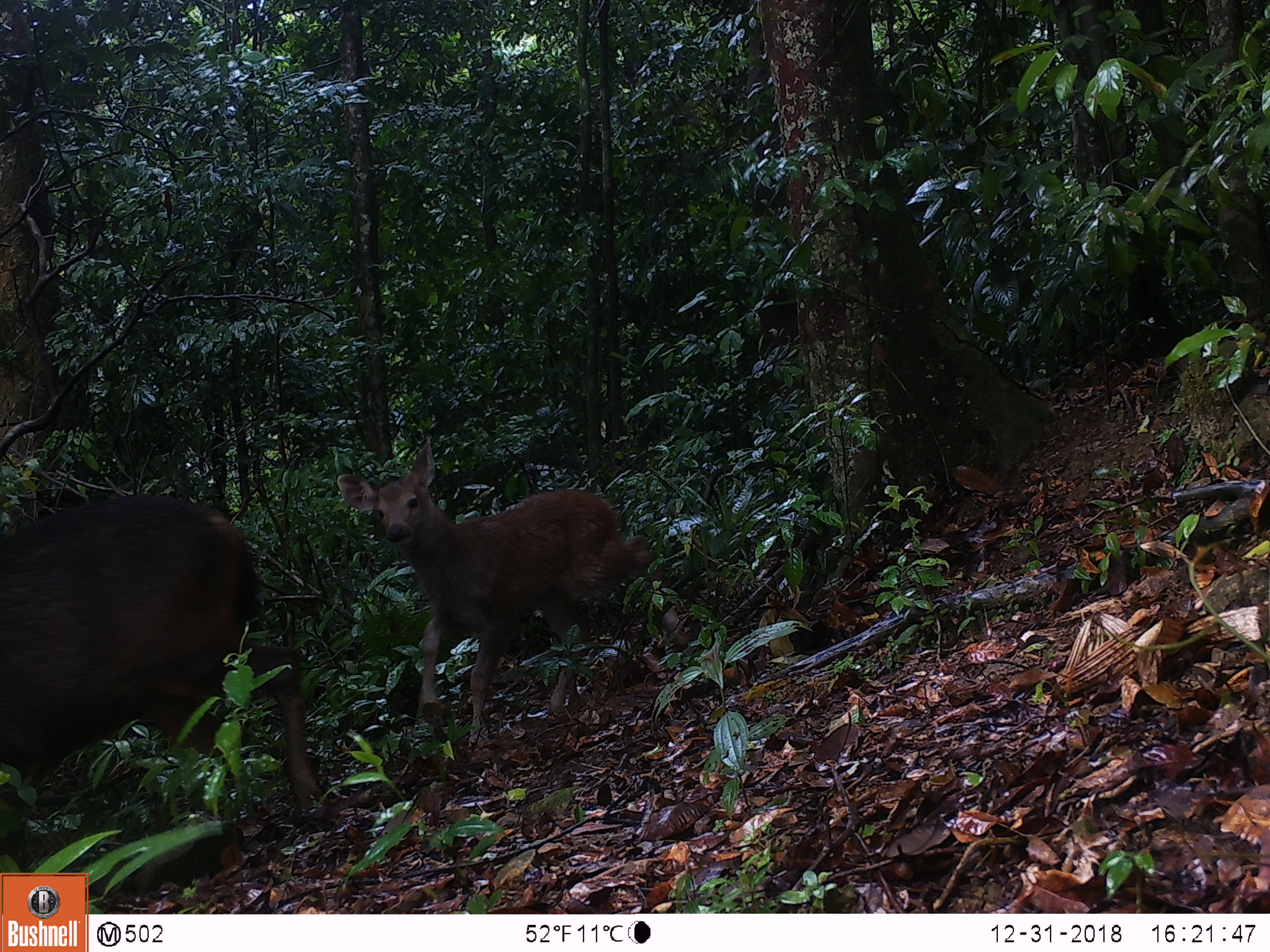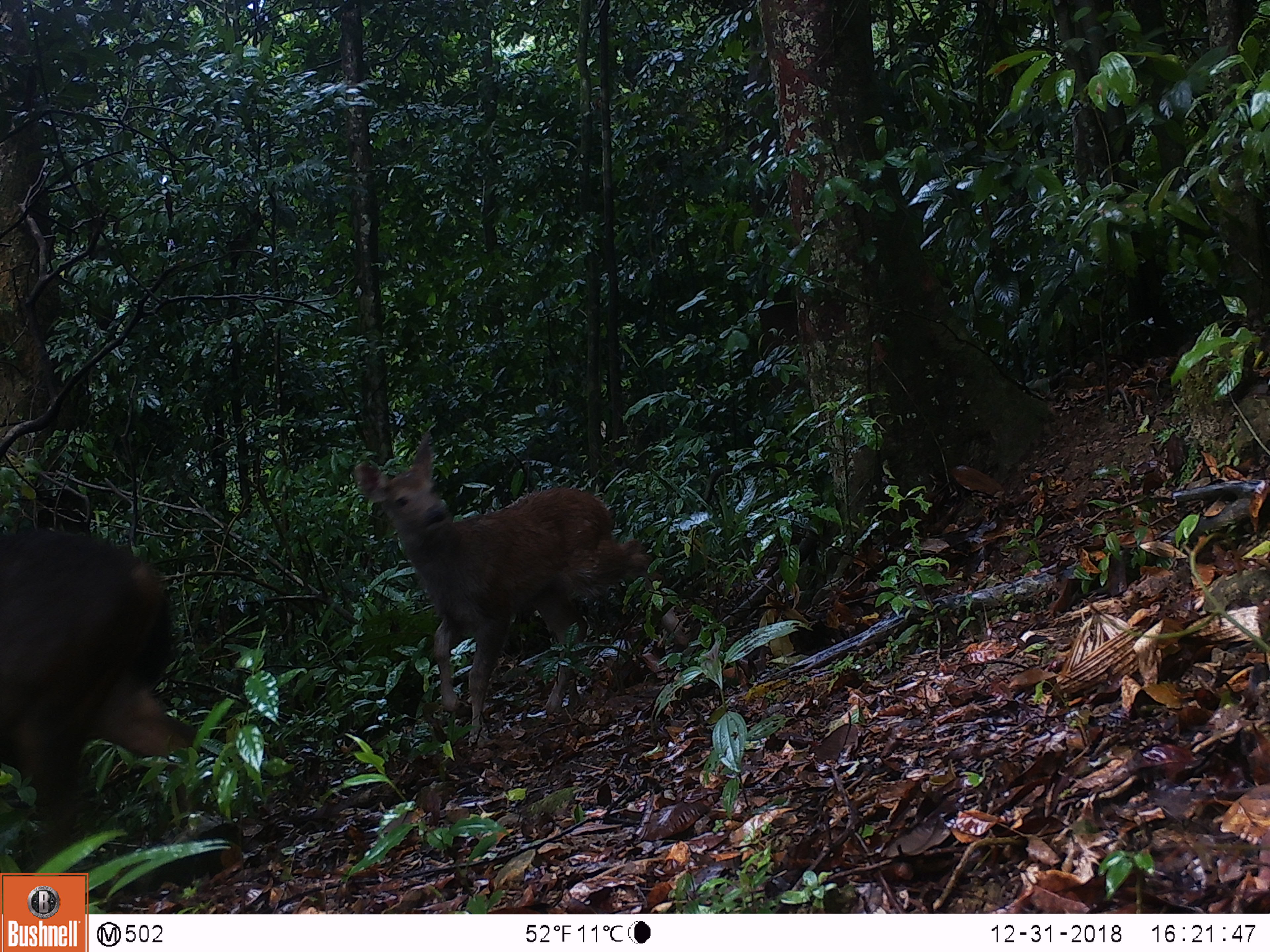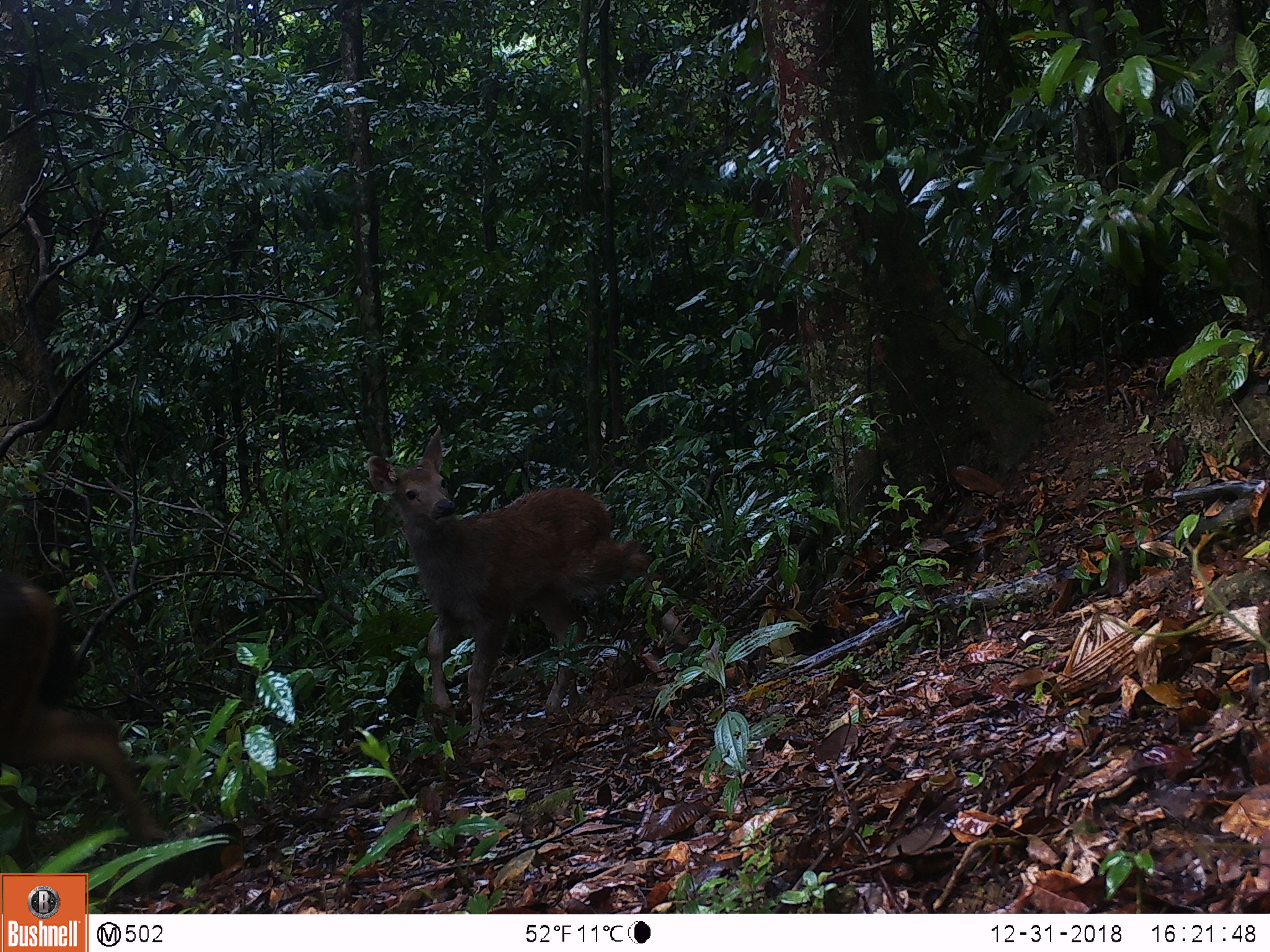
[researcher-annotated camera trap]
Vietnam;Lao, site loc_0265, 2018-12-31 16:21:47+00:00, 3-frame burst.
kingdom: Animalia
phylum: Chordata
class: Mammalia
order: Artiodactyla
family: Cervidae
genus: Rusa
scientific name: Rusa unicolor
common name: sambar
Sambar (Rusa unicolor). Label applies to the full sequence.